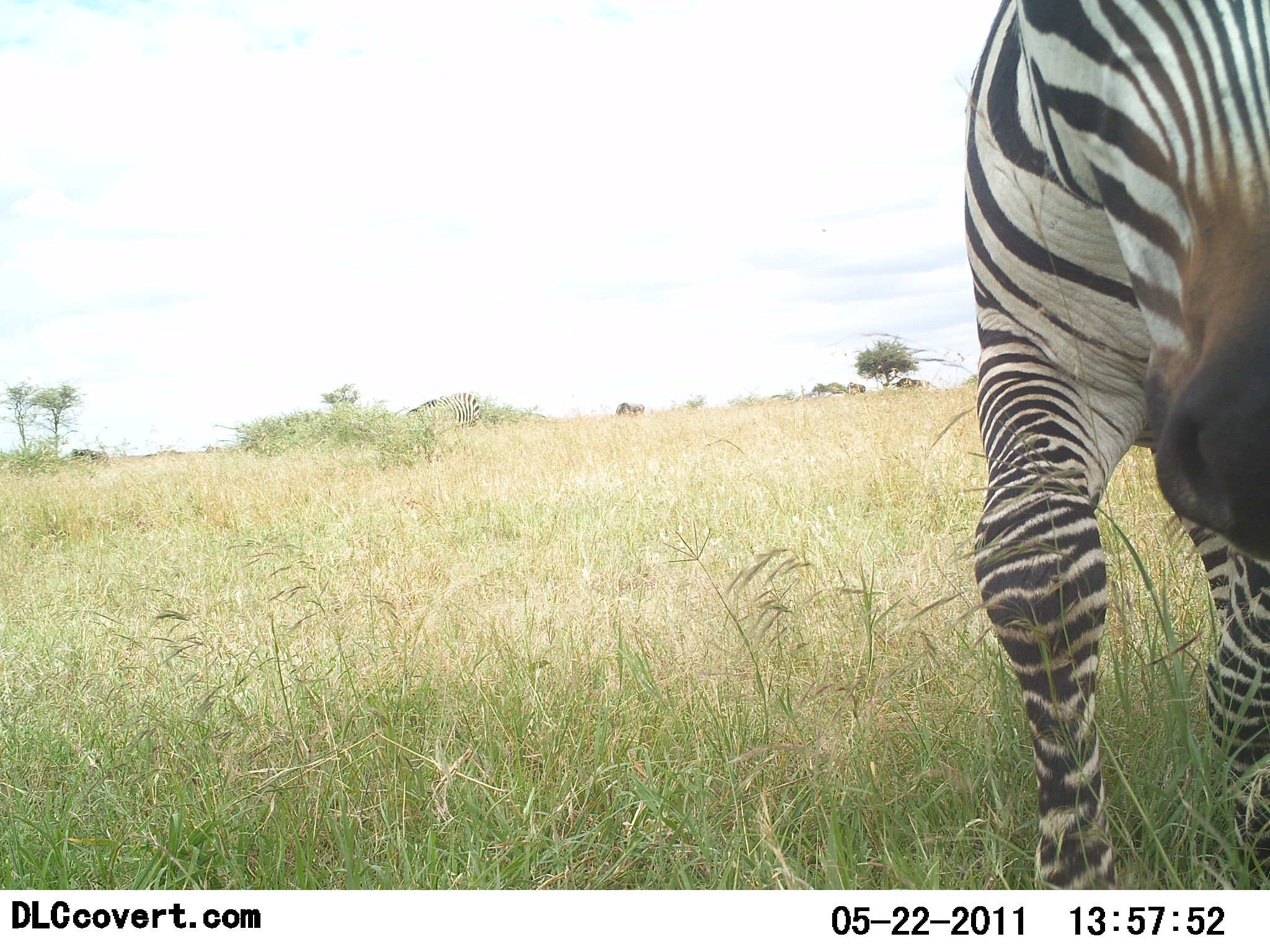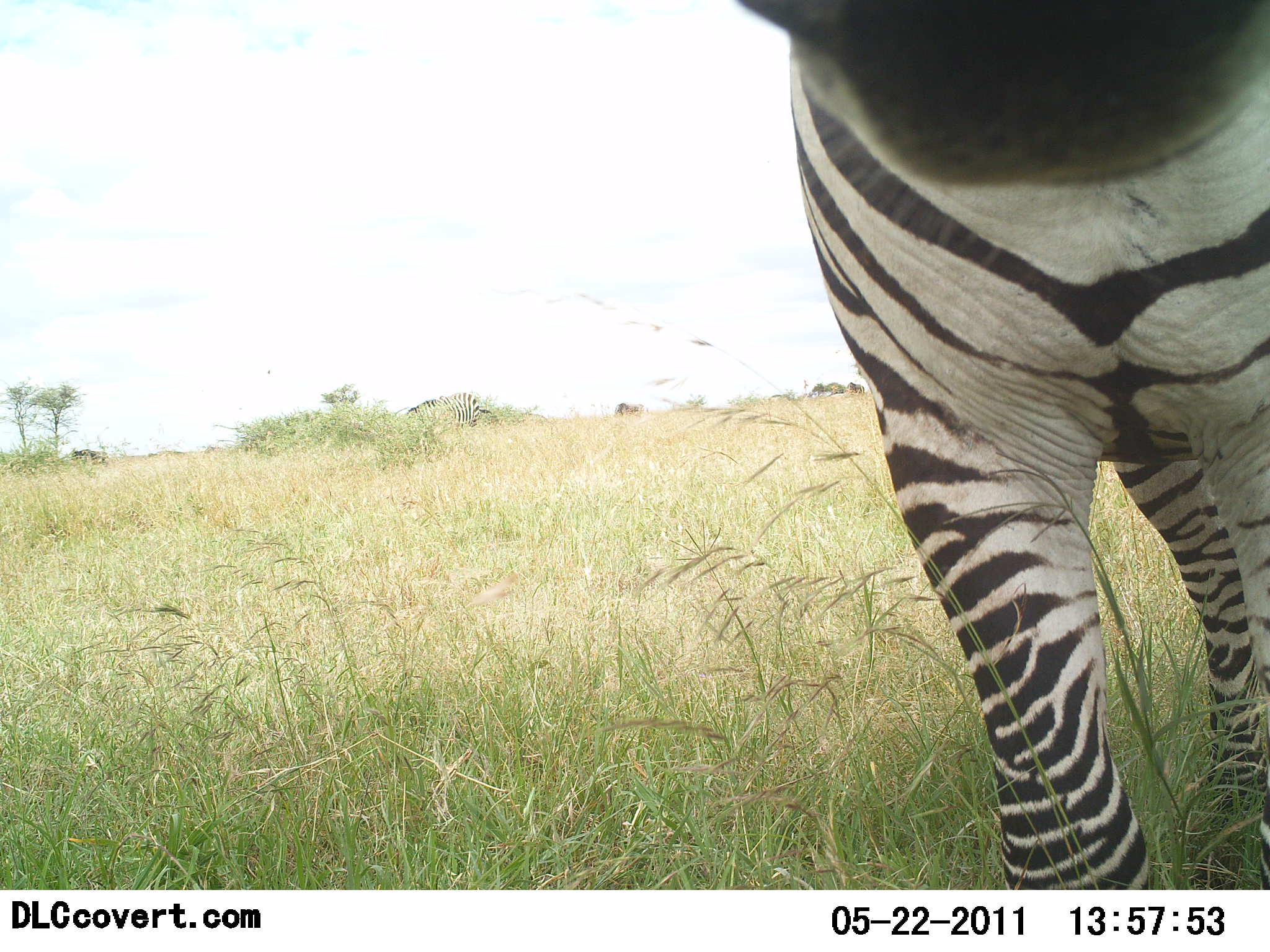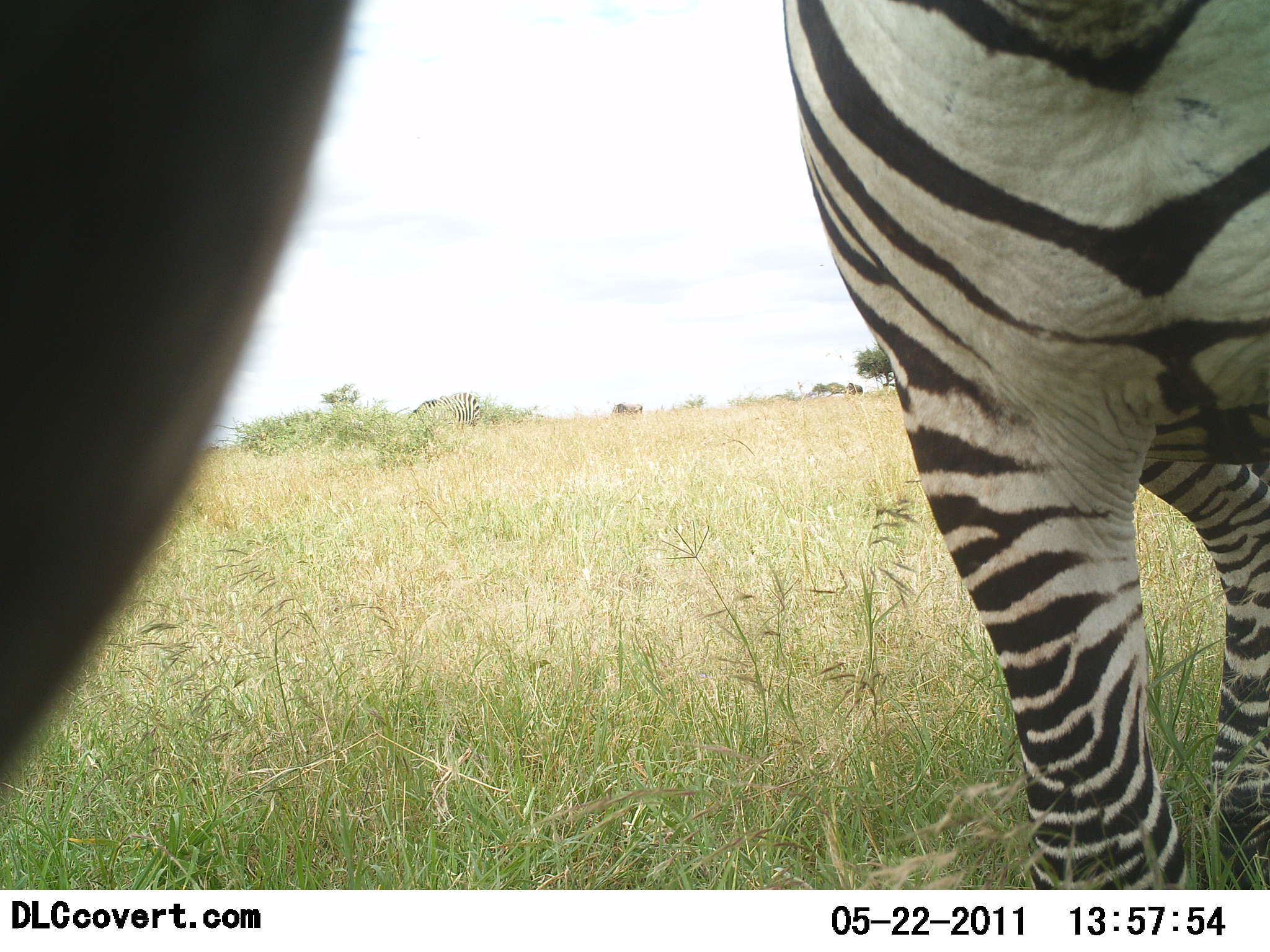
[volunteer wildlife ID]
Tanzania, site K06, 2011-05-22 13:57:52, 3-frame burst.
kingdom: Animalia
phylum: Chordata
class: Mammalia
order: Perissodactyla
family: Equidae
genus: Equus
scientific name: Equus quagga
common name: plains zebra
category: zebra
Zebra (plains zebra) (Equus quagga), count 2. Behavior (volunteer vote fractions): standing 64%, resting 0%, moving 29%, interacting 14%. Young present (vote fraction): 7%. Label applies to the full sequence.